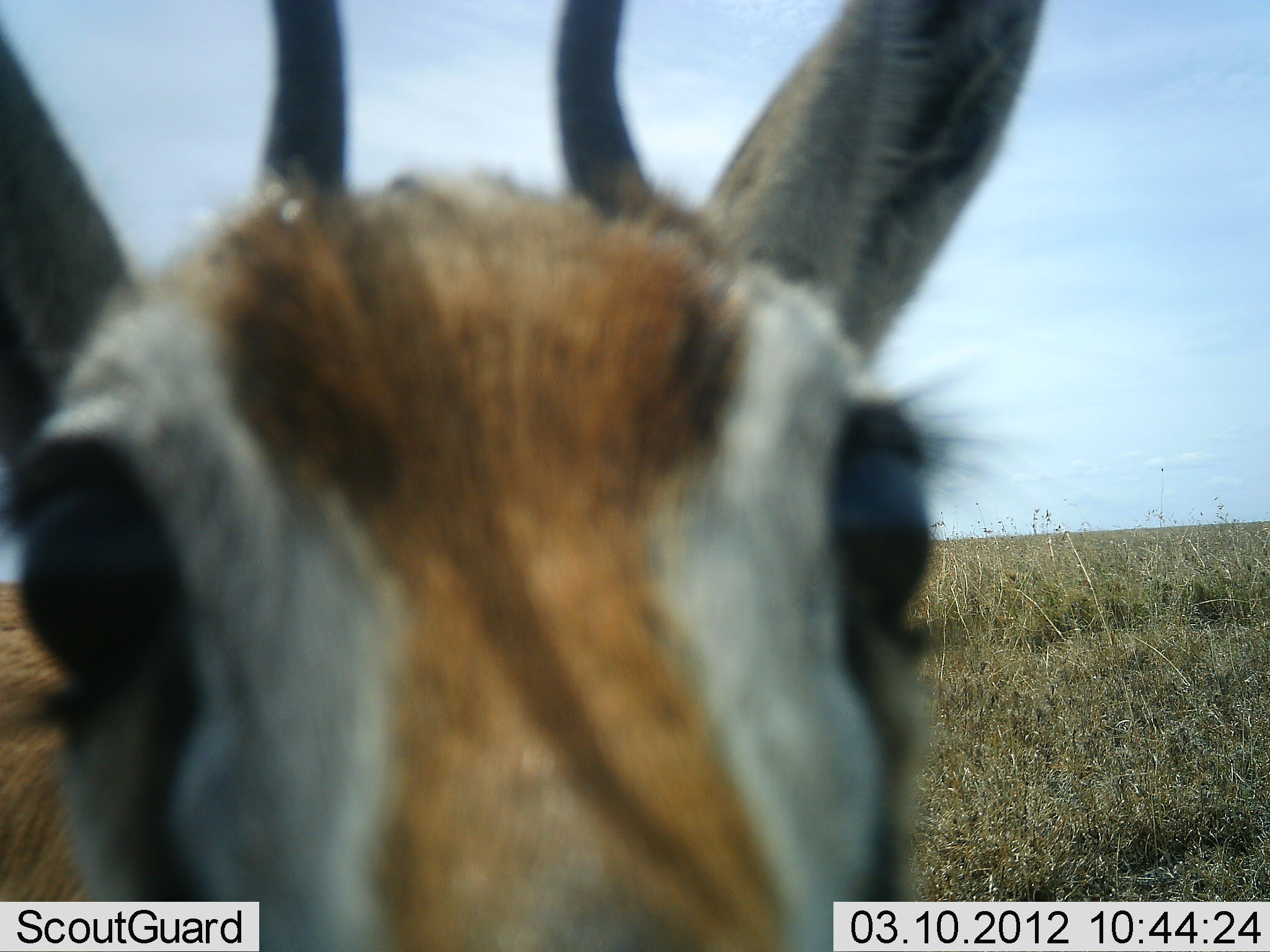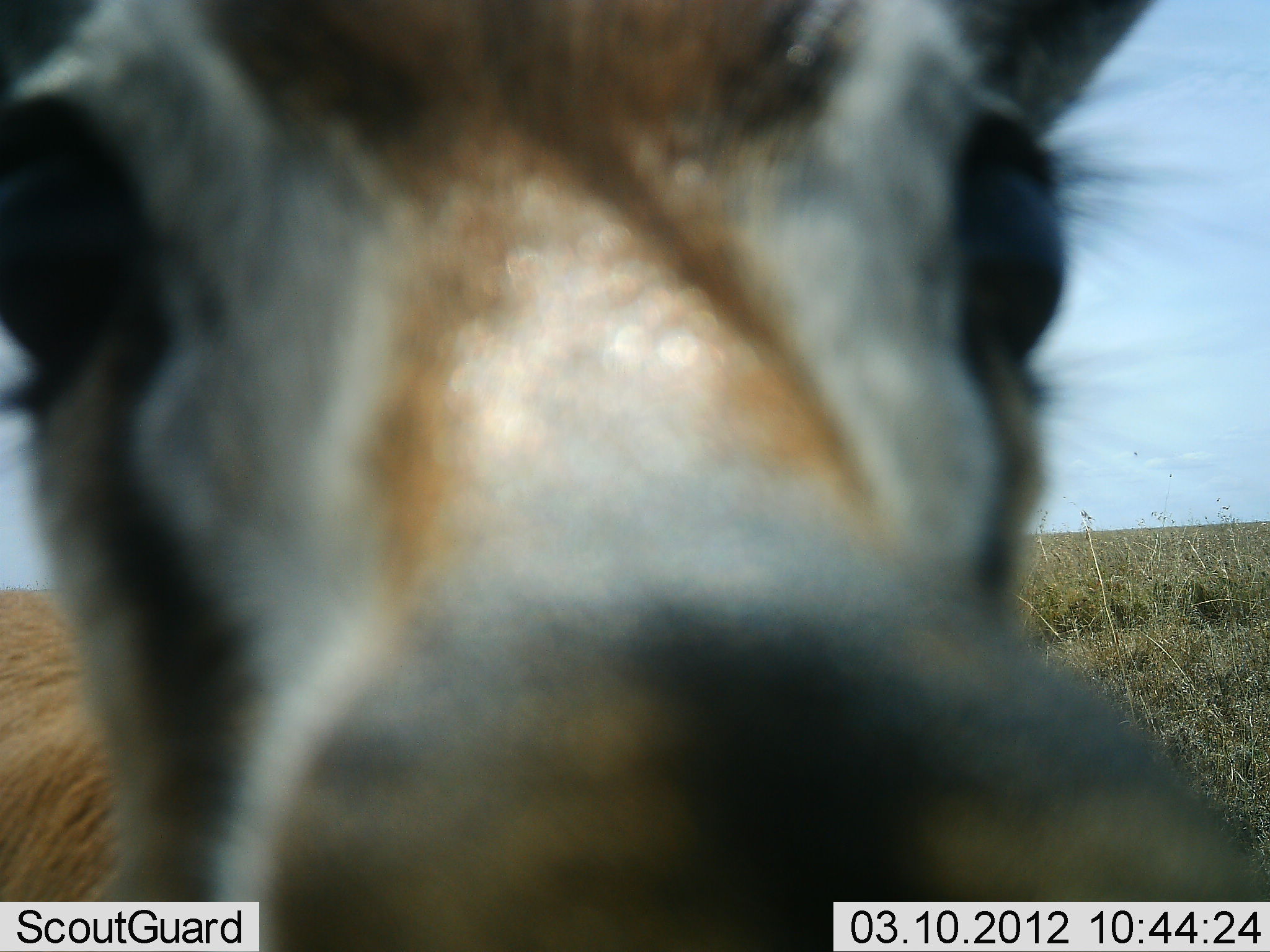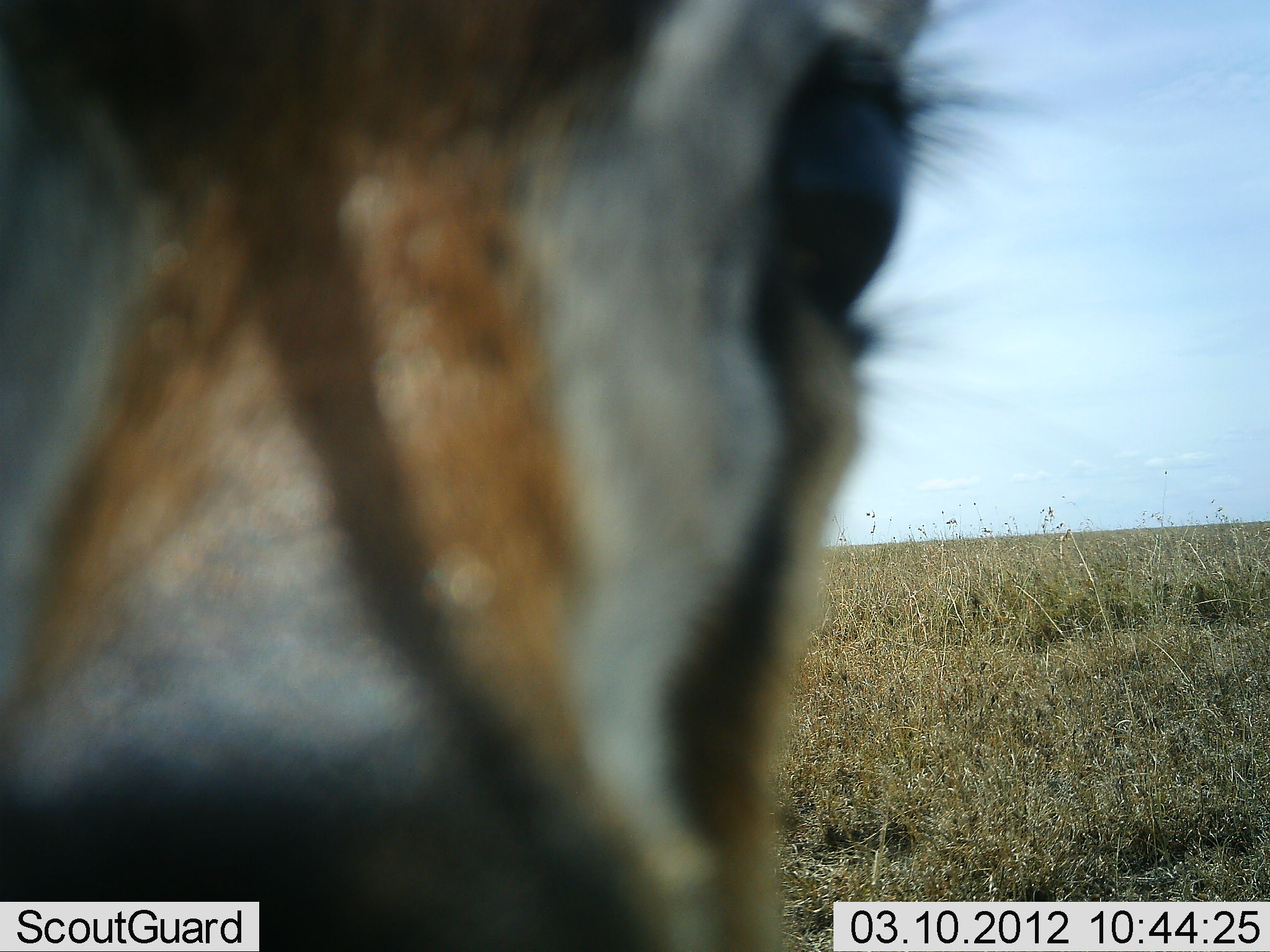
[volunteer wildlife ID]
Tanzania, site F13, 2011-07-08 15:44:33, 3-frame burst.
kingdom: Animalia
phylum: Chordata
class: Mammalia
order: Artiodactyla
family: Bovidae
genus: Eudorcas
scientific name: Eudorcas thomsonii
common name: thomson's gazelle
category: gazellethomsons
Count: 1.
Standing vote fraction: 64%.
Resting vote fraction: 0%.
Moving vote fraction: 0%.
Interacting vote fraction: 36%.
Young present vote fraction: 0%.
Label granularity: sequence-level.